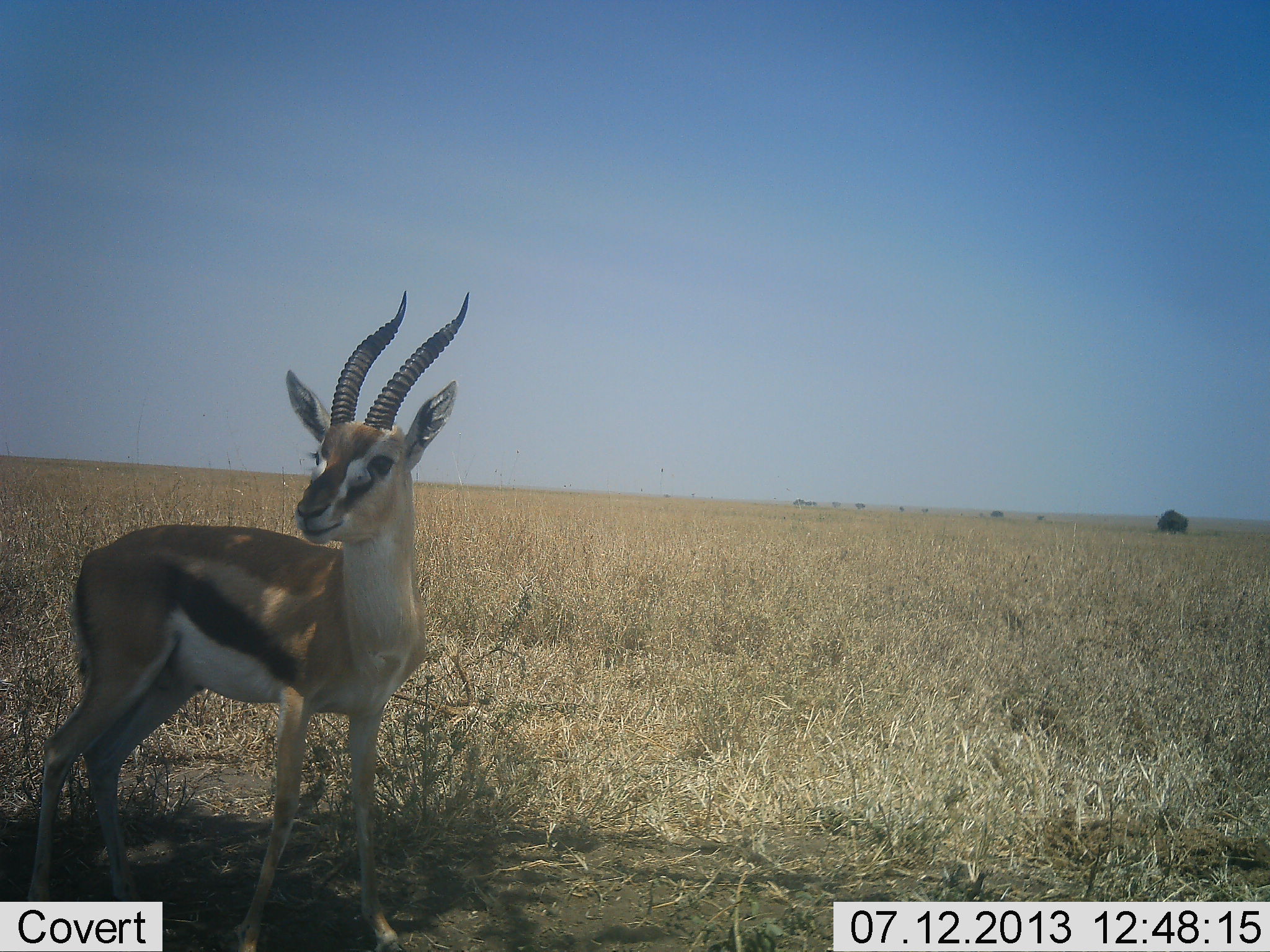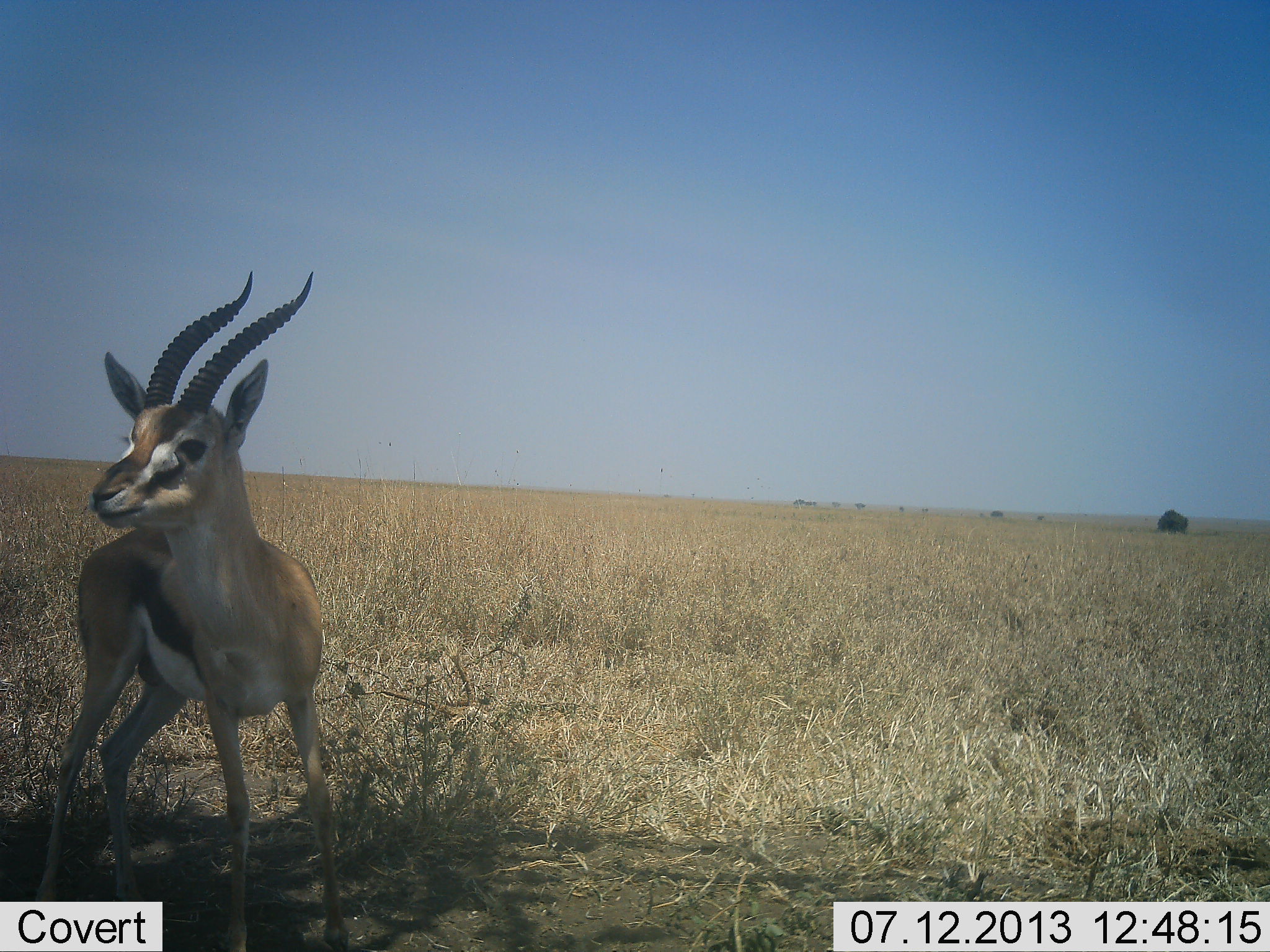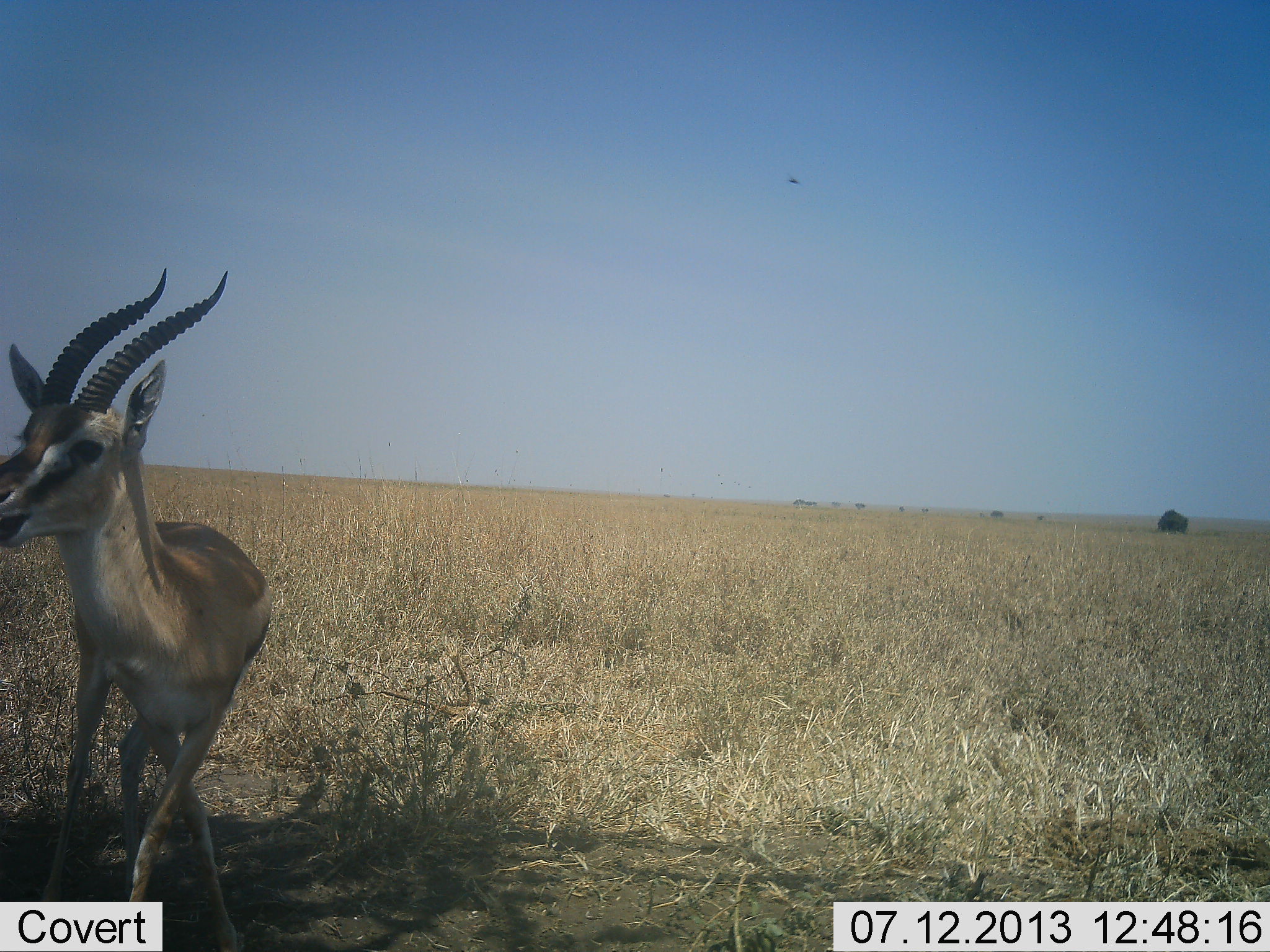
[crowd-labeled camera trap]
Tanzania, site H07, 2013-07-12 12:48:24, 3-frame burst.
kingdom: Animalia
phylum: Chordata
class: Mammalia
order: Artiodactyla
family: Bovidae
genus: Eudorcas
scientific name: Eudorcas thomsonii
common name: thomson's gazelle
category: gazellethomsons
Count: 1.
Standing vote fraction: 37%.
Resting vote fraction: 0%.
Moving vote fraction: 67%.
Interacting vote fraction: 4%.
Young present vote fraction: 0%.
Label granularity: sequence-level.